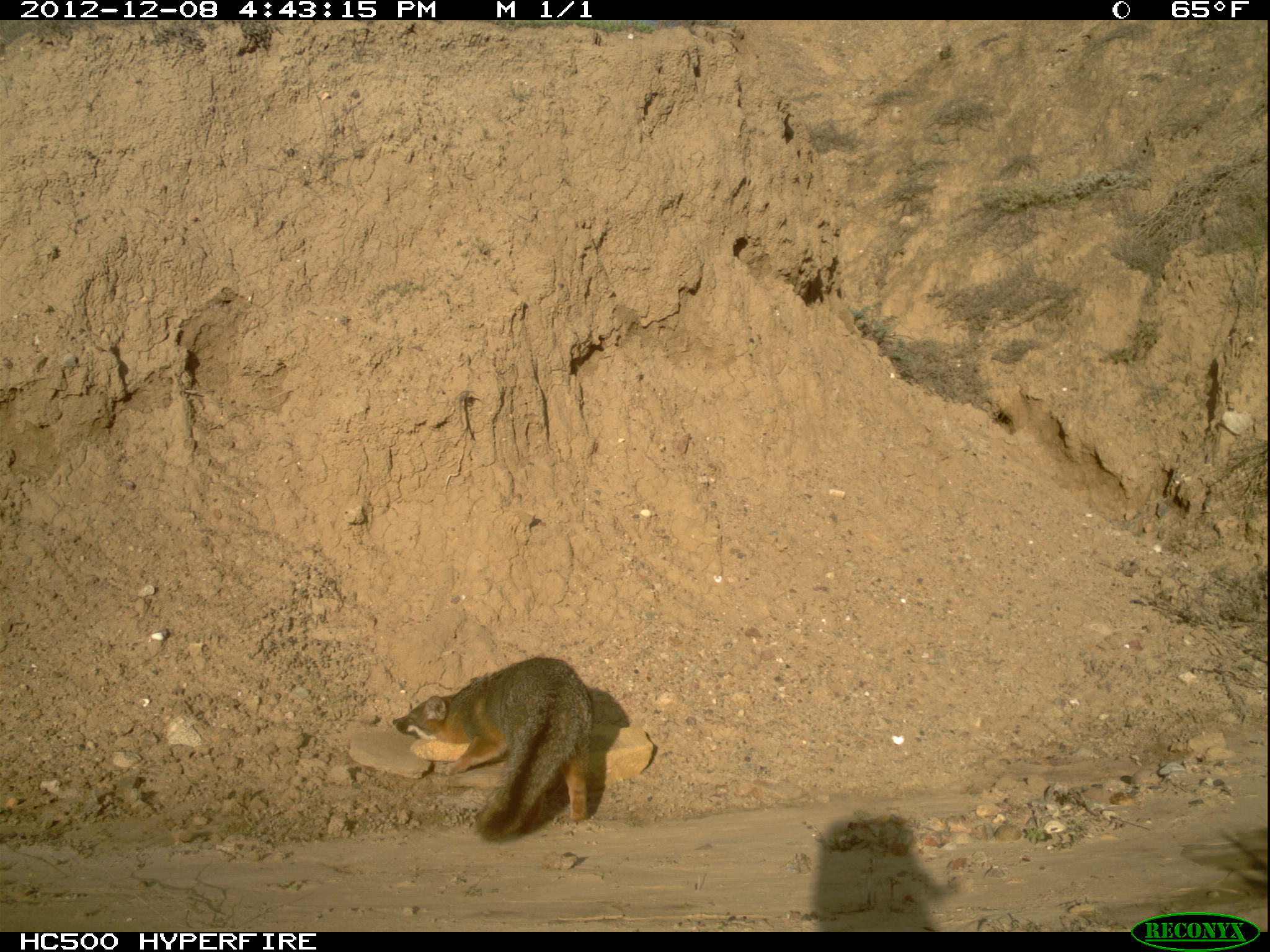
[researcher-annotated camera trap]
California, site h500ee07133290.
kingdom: Animalia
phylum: Chordata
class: Mammalia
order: Carnivora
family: Canidae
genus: Urocyon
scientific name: Urocyon littoralis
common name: island fox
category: fox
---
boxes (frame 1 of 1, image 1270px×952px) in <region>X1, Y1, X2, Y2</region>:
fox: <region>389, 656, 596, 845</region>